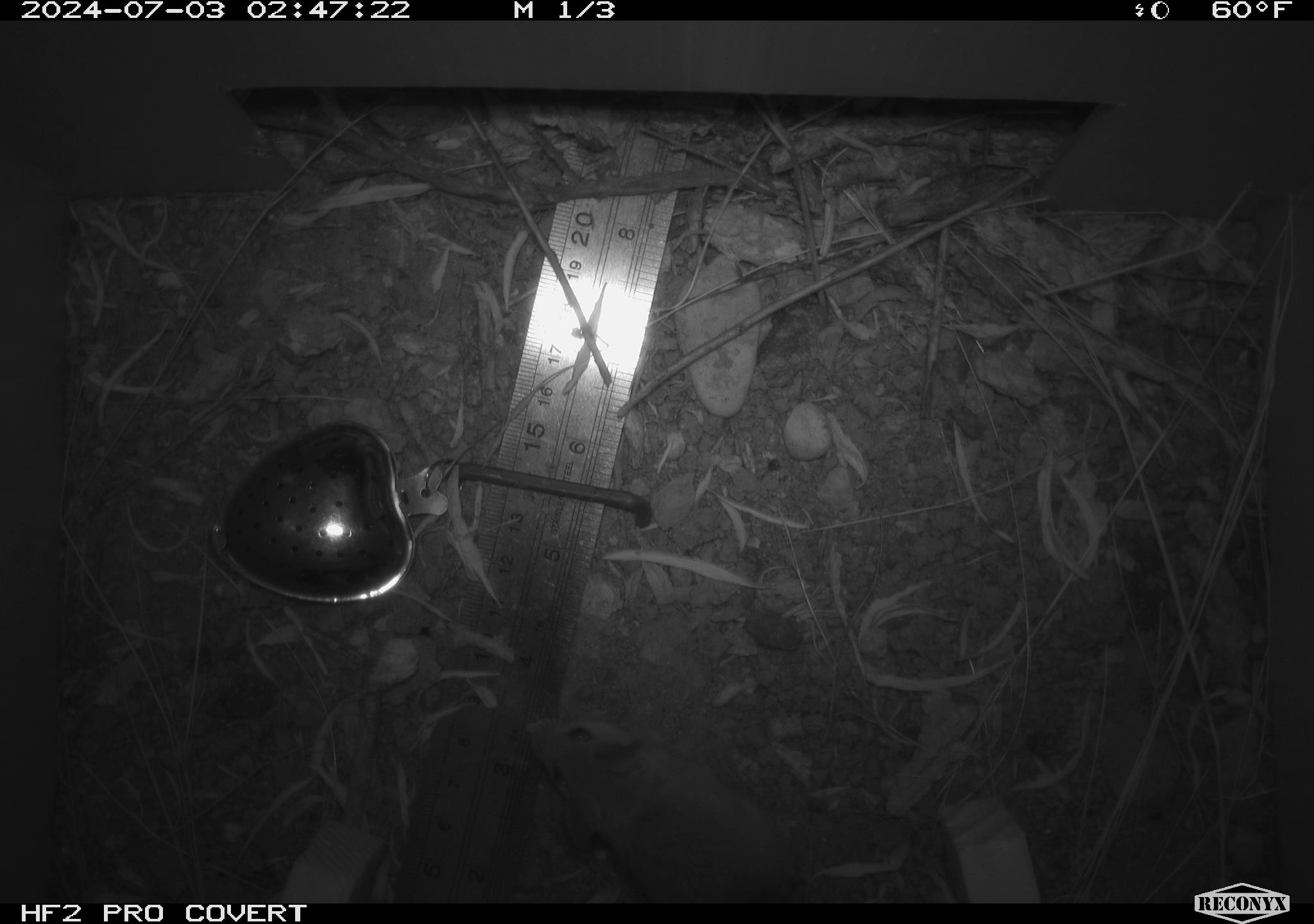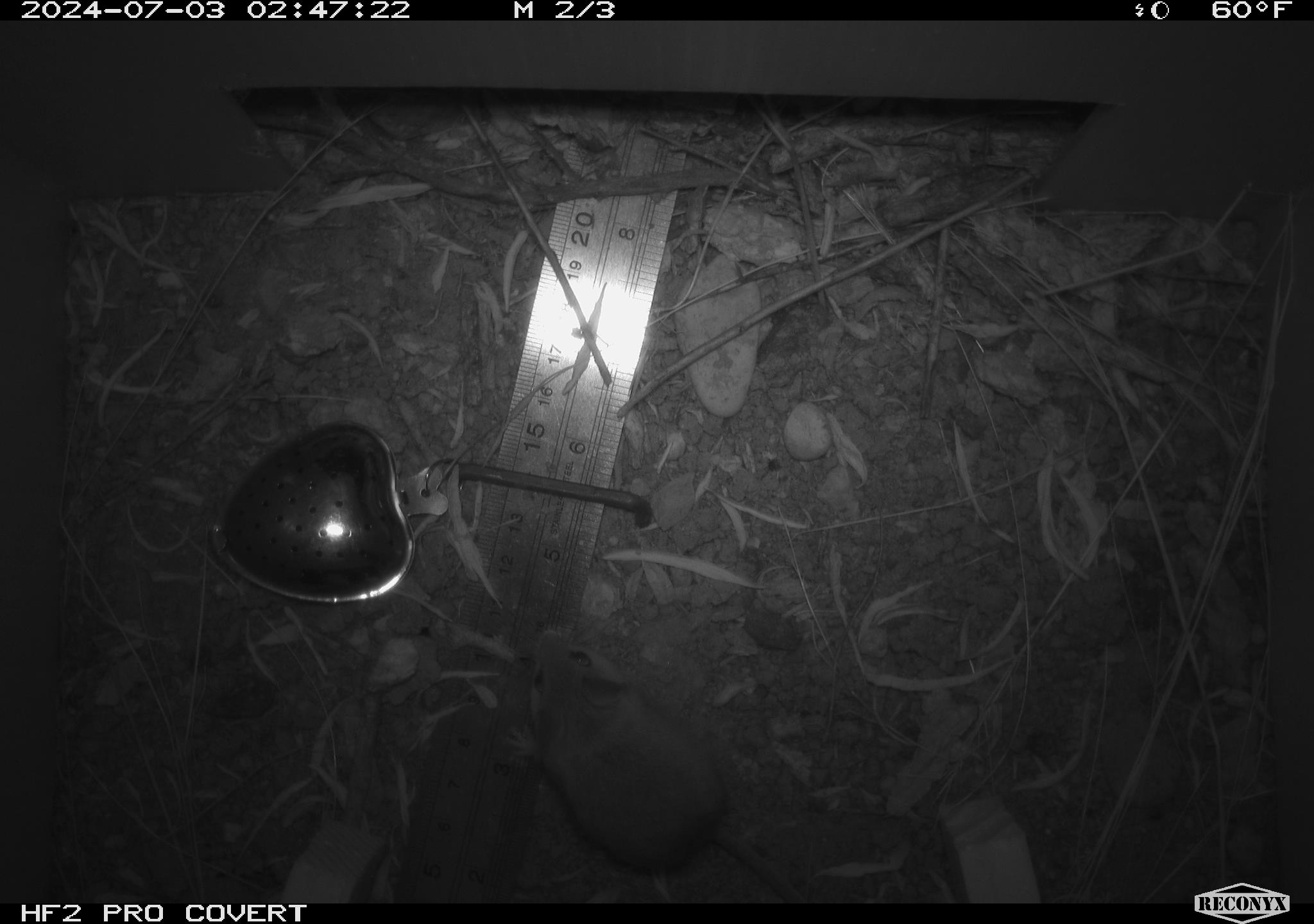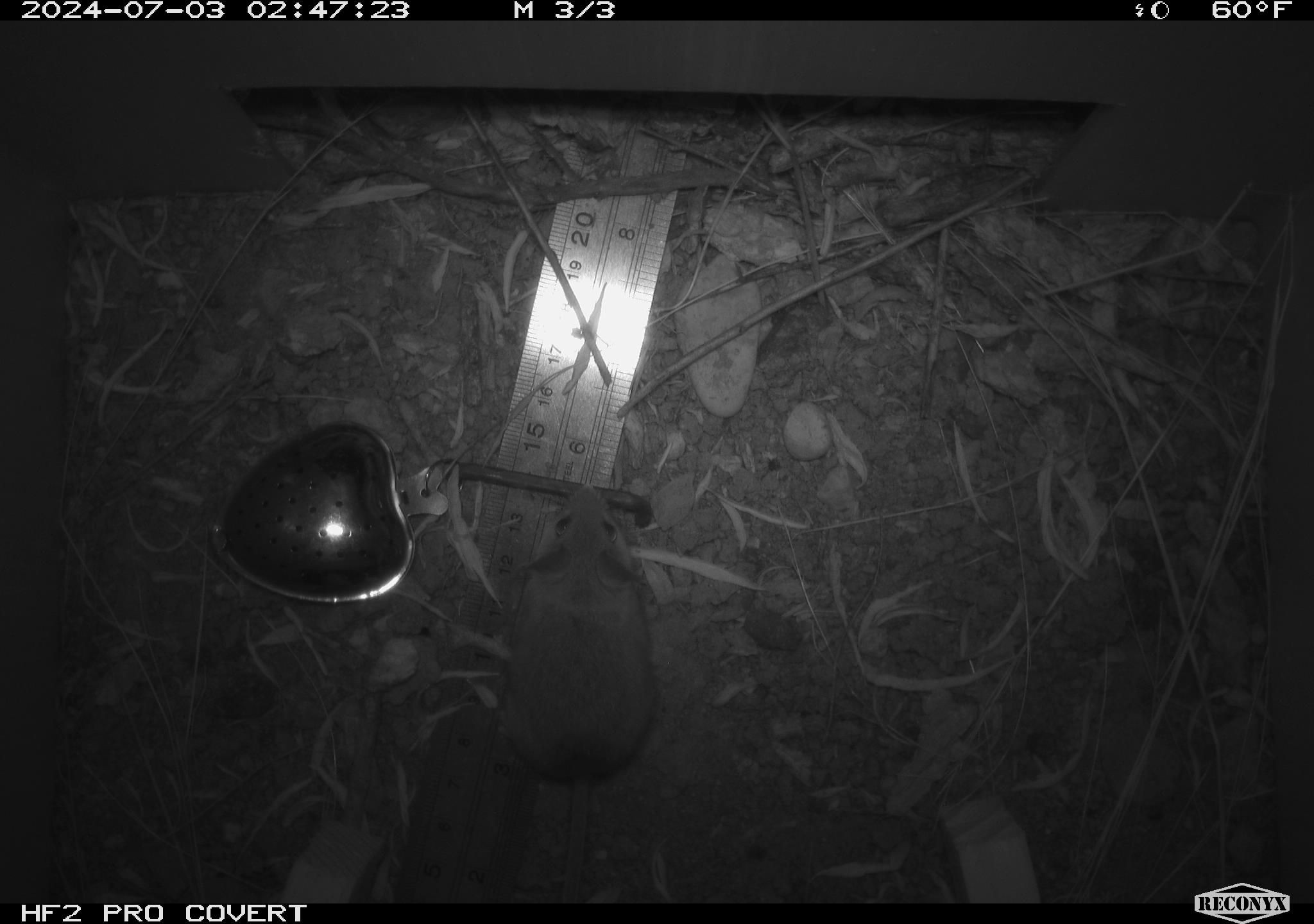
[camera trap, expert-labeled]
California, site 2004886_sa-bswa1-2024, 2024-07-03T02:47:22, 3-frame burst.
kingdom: Animalia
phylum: Chordata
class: Mammalia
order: Rodentia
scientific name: Rodentia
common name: mouse species